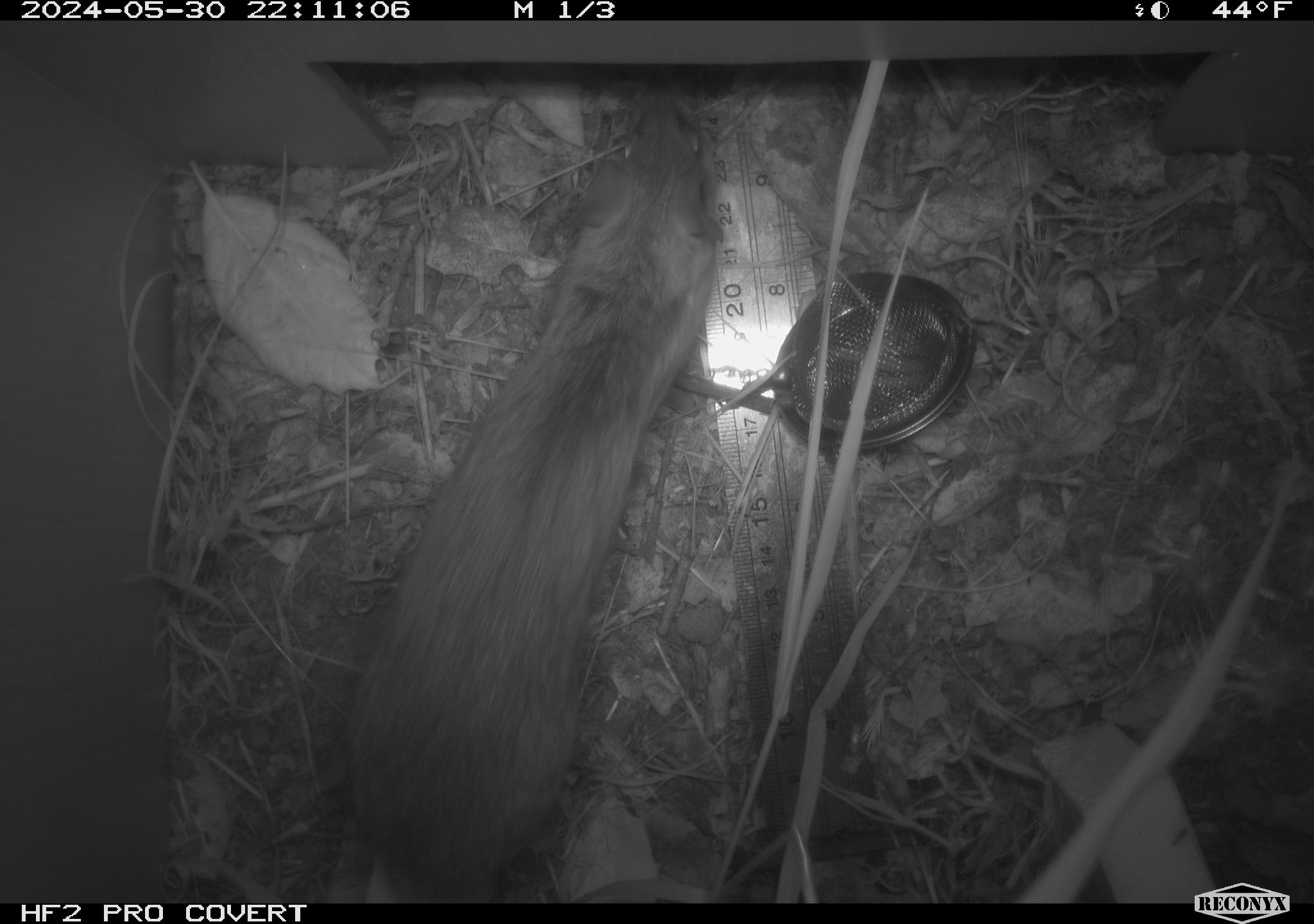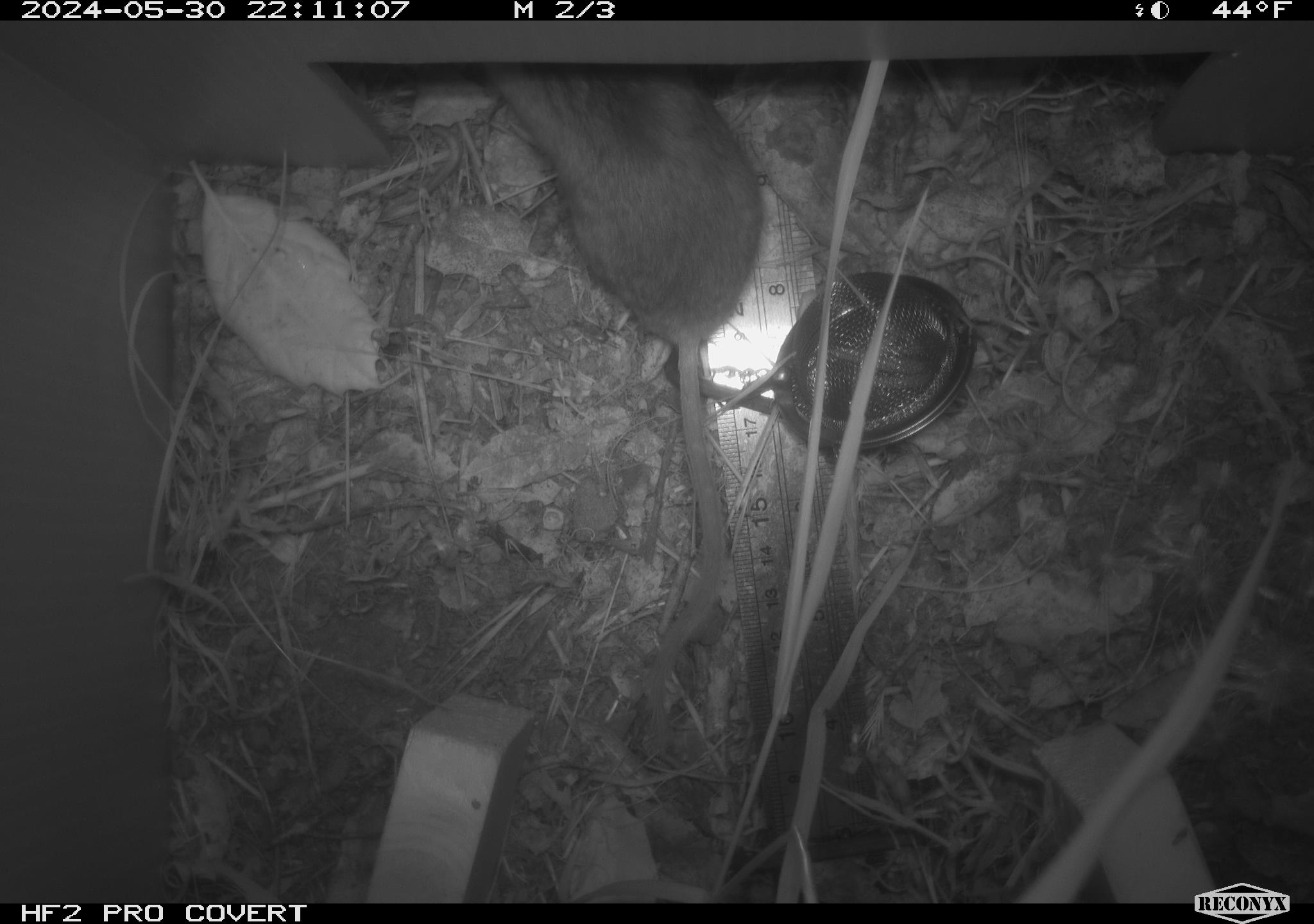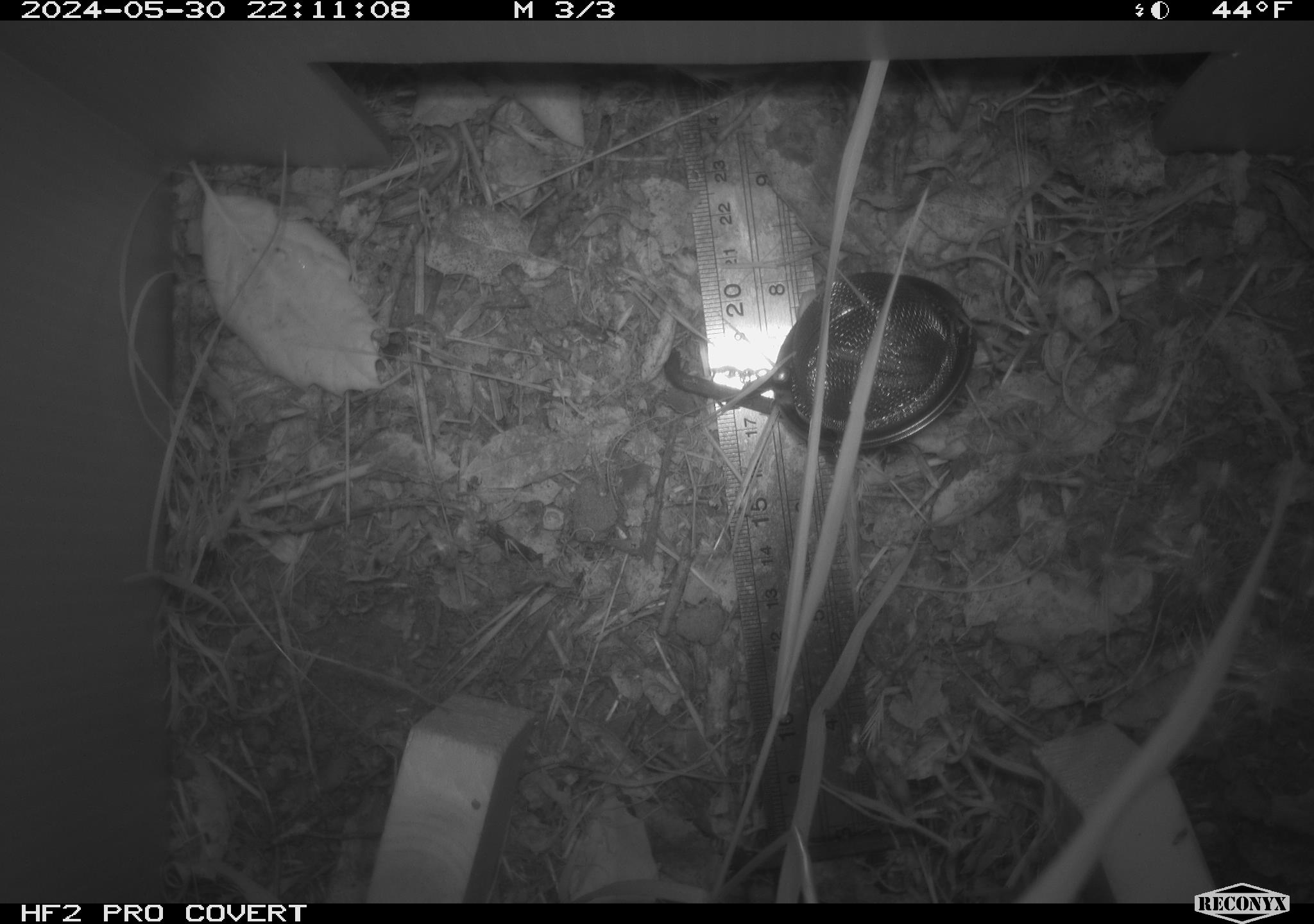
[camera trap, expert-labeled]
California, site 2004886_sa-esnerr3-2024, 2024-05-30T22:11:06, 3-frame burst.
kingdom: Animalia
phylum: Chordata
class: Mammalia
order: Rodentia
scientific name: Rodentia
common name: rodent